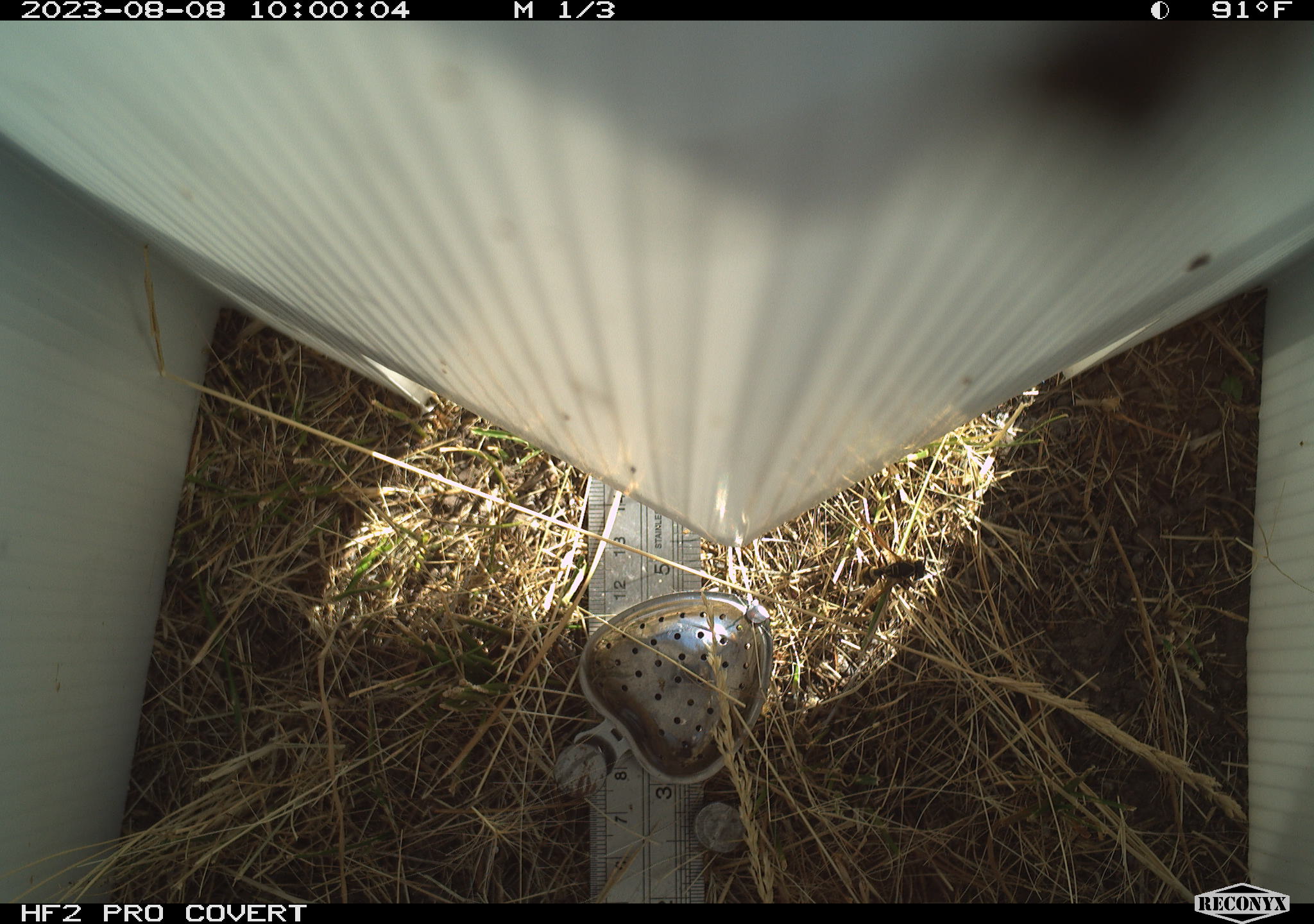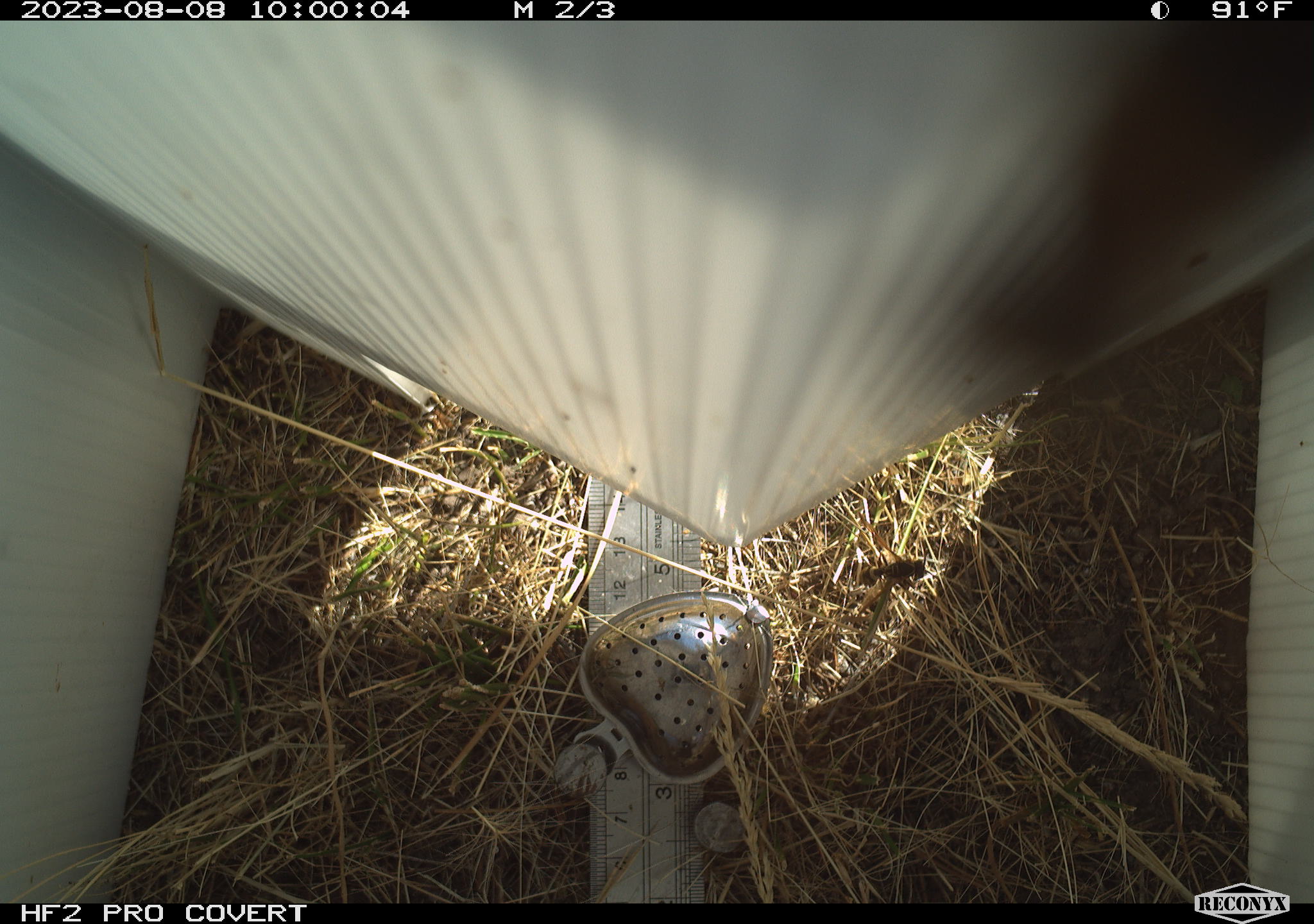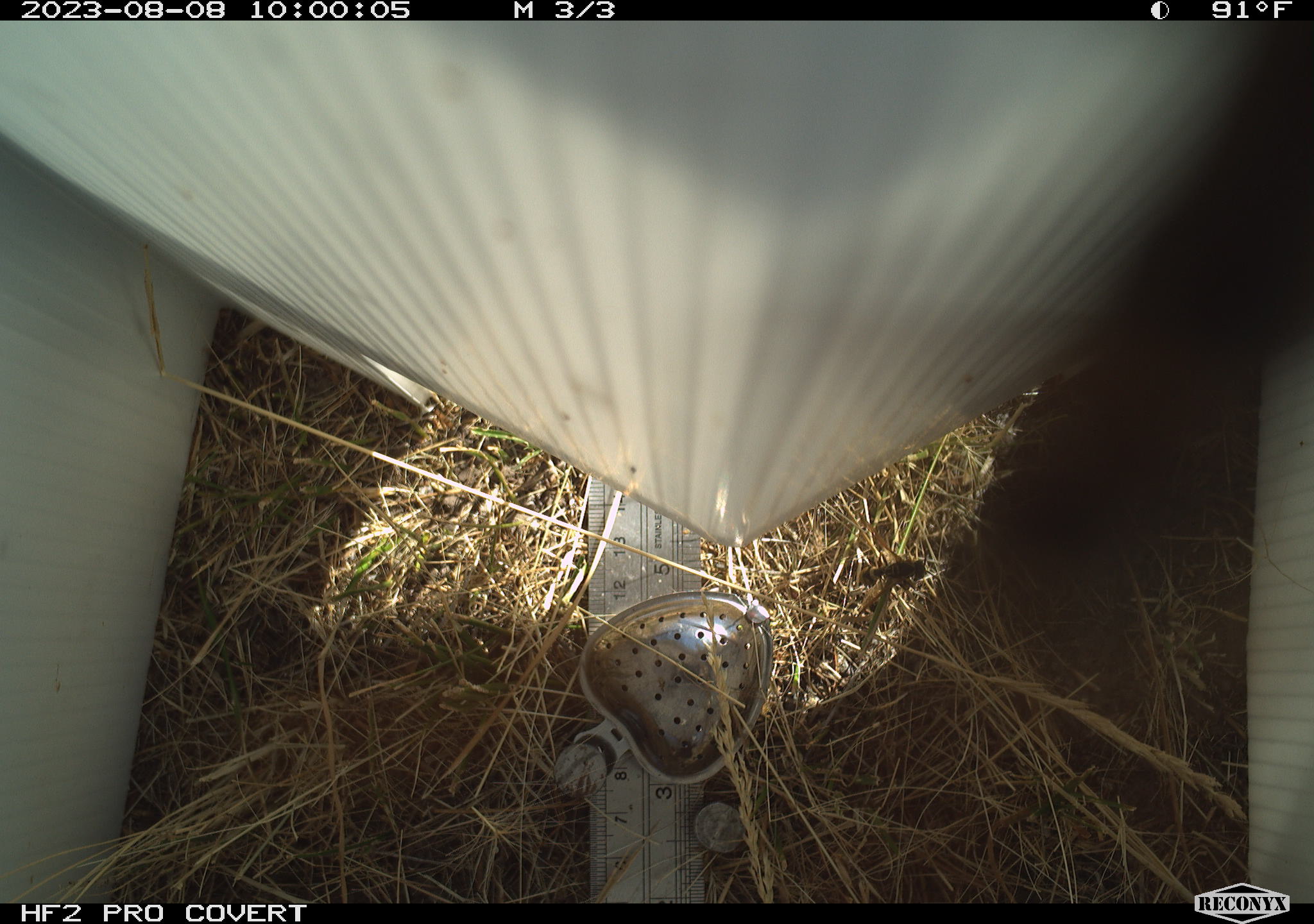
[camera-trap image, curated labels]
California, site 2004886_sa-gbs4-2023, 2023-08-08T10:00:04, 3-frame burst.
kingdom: Animalia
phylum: Arthropoda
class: Insecta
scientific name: Insecta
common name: insect